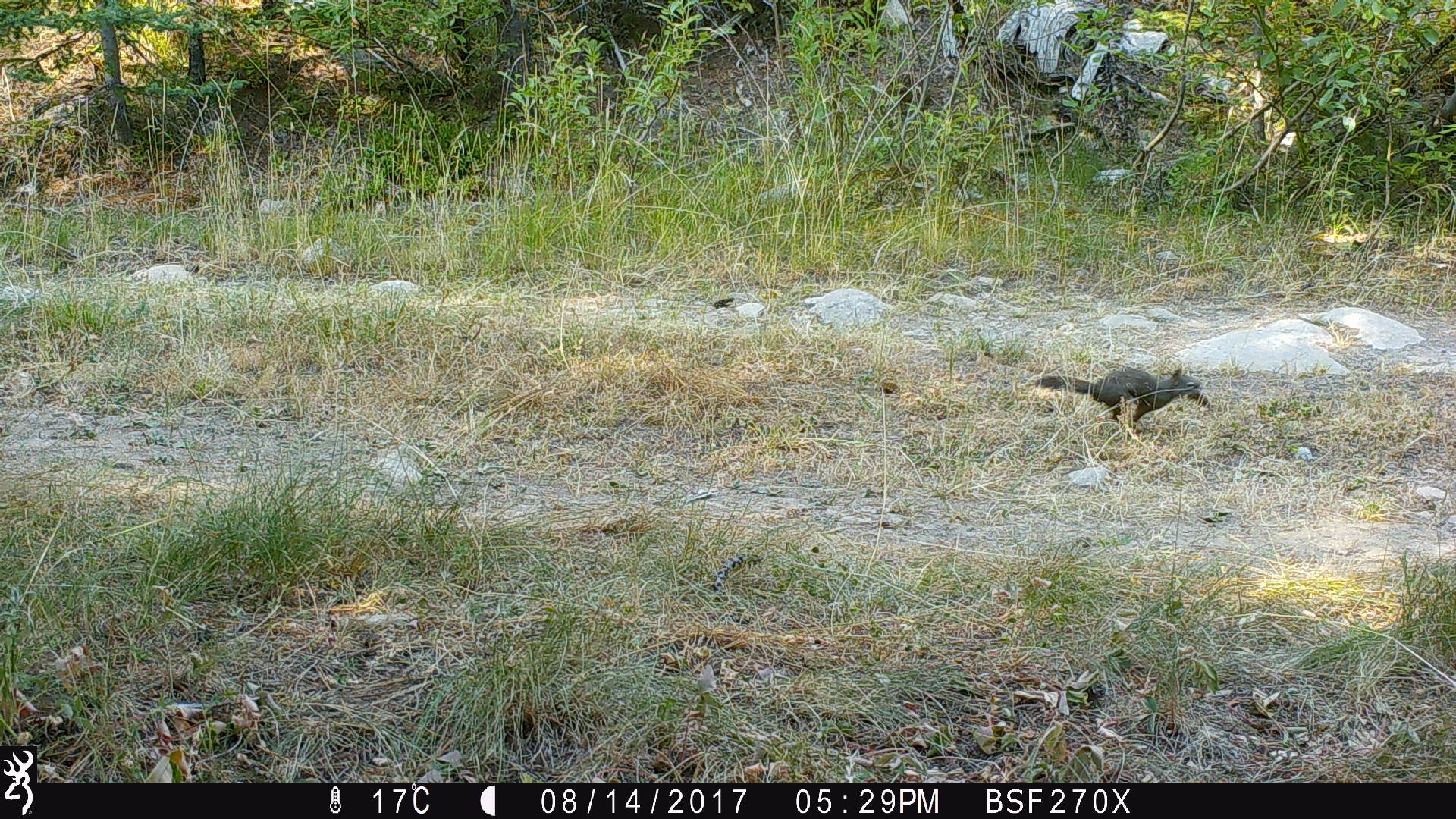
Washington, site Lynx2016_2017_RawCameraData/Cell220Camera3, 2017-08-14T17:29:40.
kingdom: Animalia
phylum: Chordata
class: Mammalia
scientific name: Mammalia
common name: small mammal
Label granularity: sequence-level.